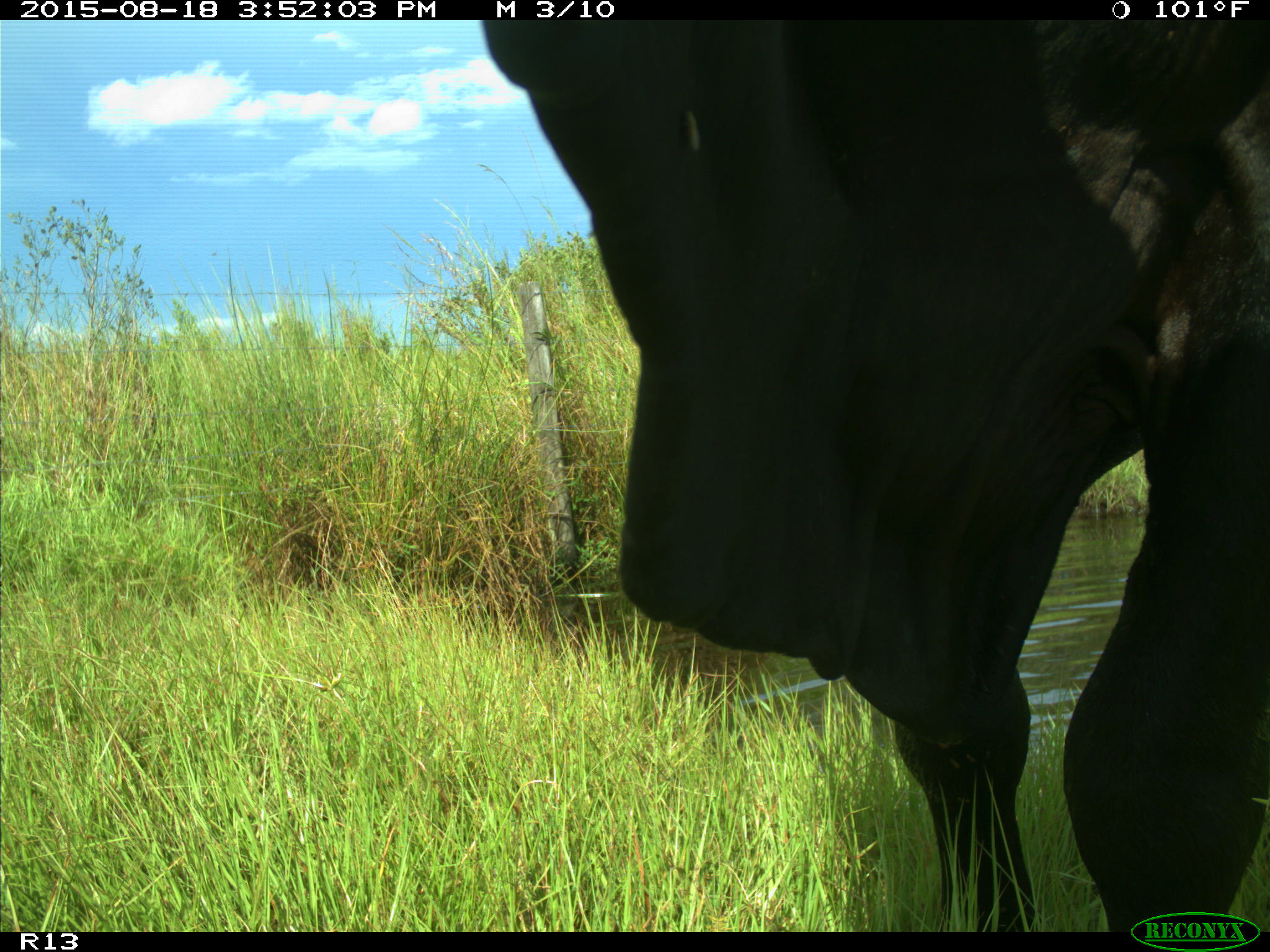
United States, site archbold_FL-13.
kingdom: Animalia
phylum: Chordata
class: Mammalia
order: Artiodactyla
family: Bovidae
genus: Bos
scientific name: Bos taurus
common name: domestic cow